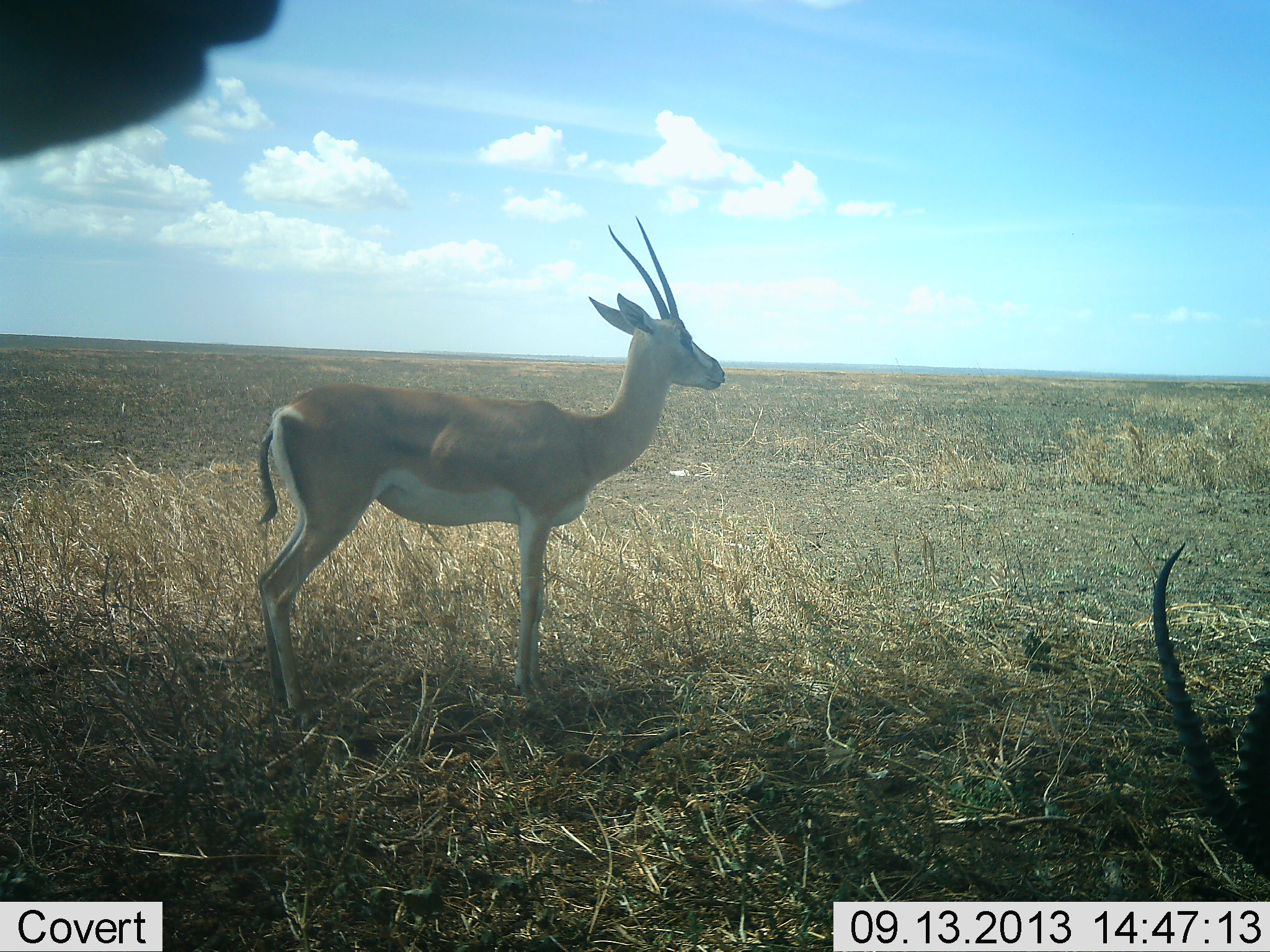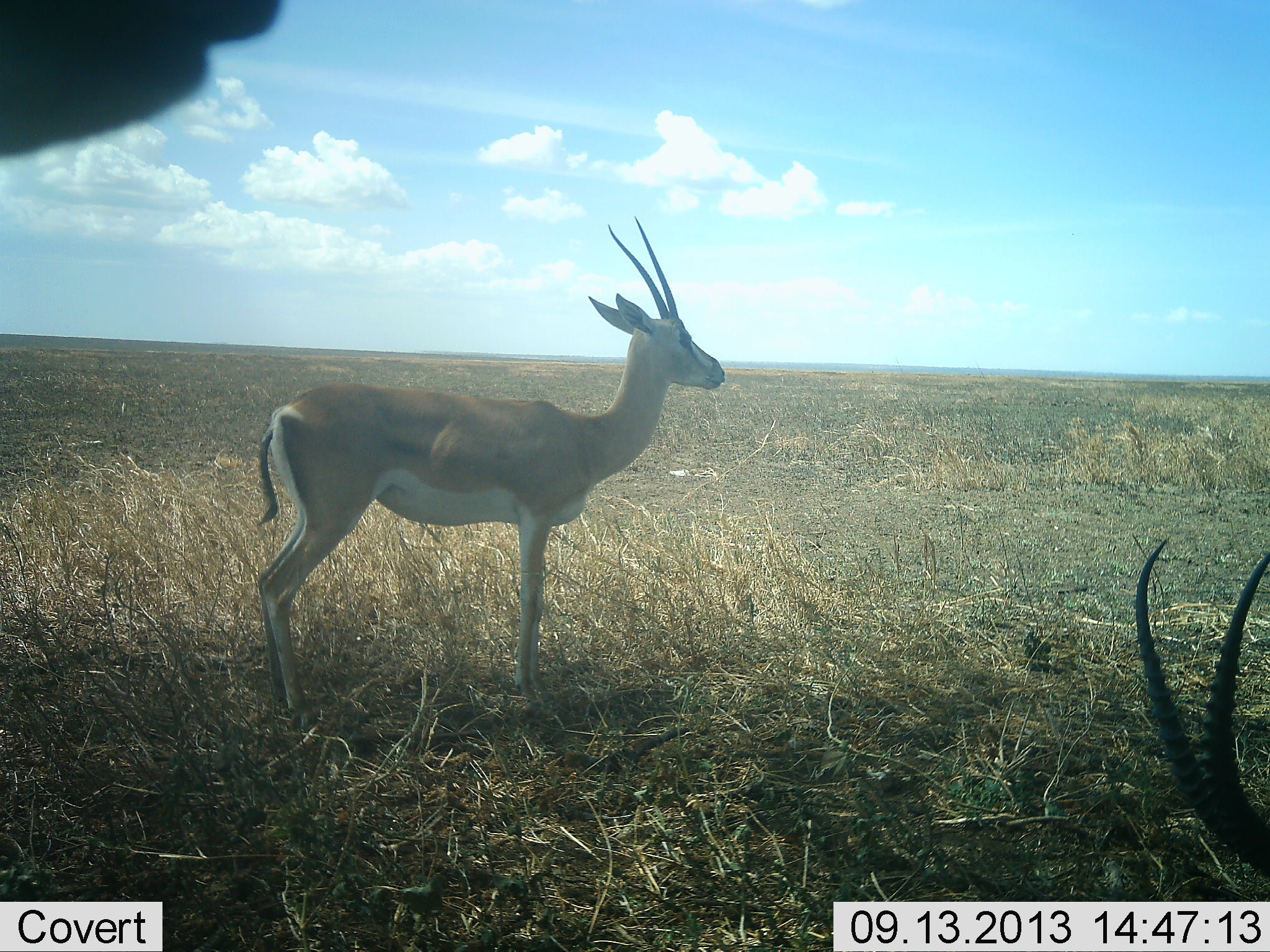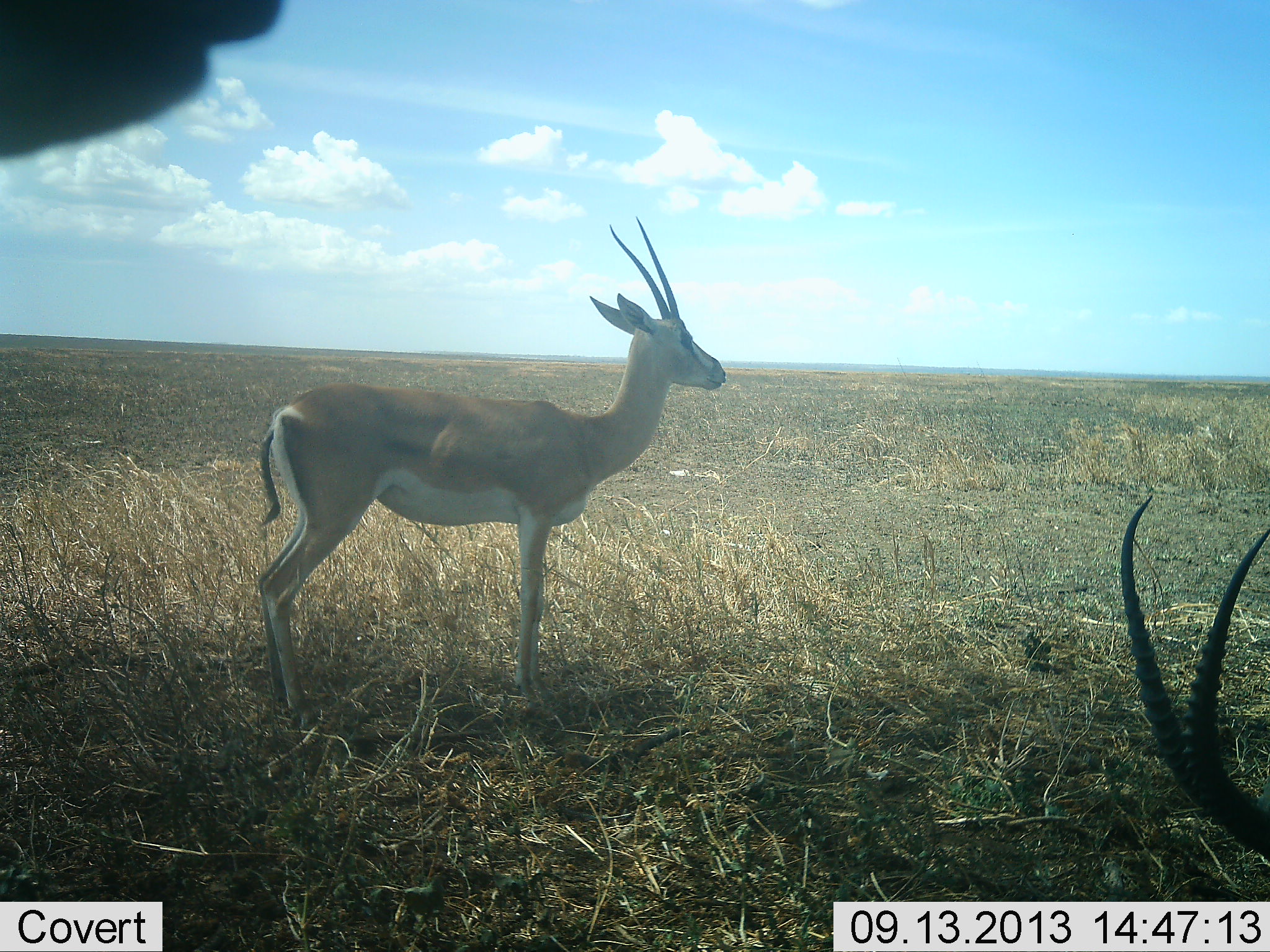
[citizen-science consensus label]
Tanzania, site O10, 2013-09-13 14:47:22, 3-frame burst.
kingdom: Animalia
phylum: Chordata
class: Mammalia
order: Artiodactyla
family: Bovidae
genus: Nanger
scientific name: Nanger granti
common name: grant's gazelle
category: gazellegrants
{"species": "gazellegrants (grant's gazelle) (Nanger granti)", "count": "3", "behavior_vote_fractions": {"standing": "100%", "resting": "0%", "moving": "0%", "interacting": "0%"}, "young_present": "0%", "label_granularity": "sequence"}